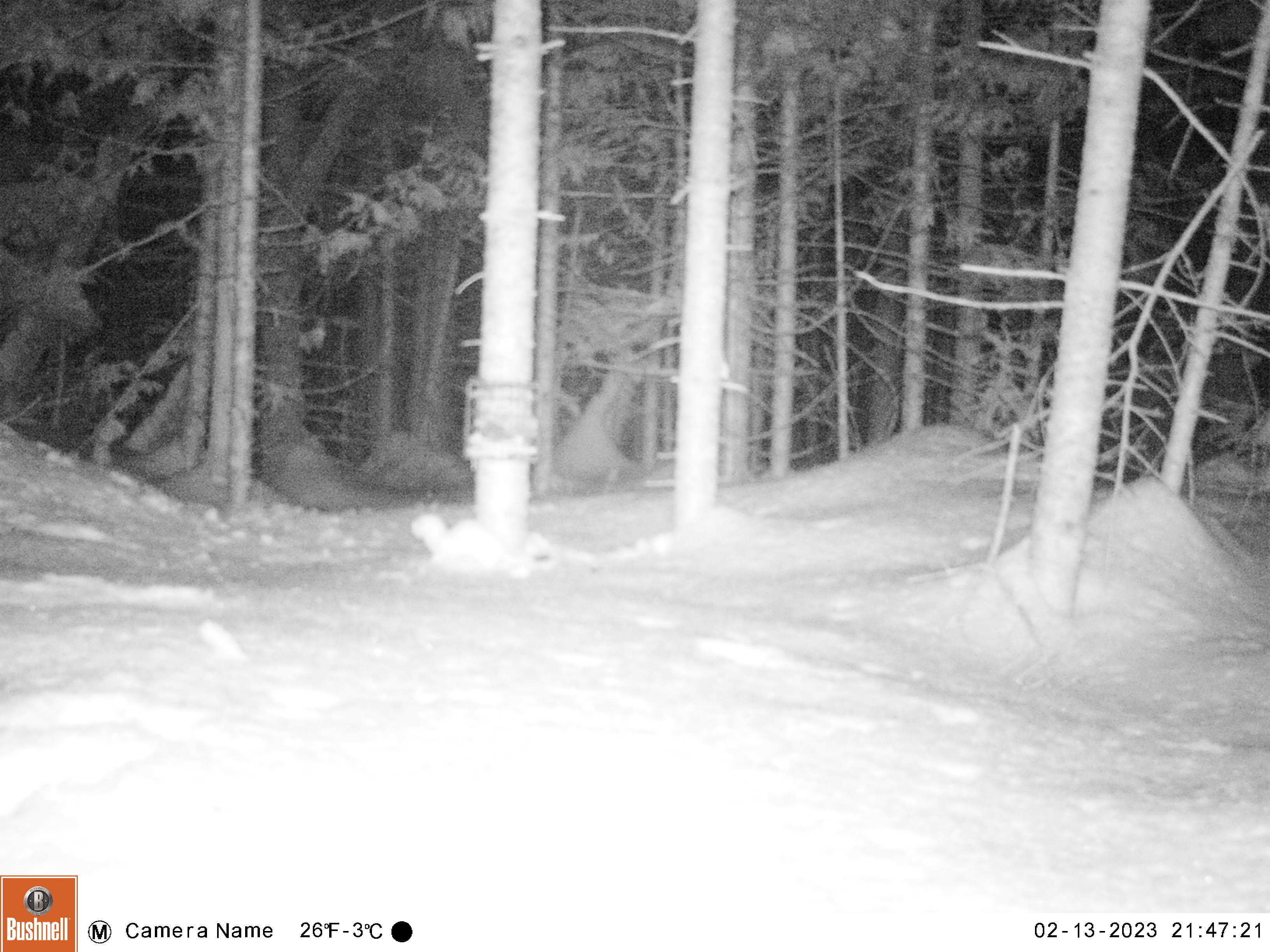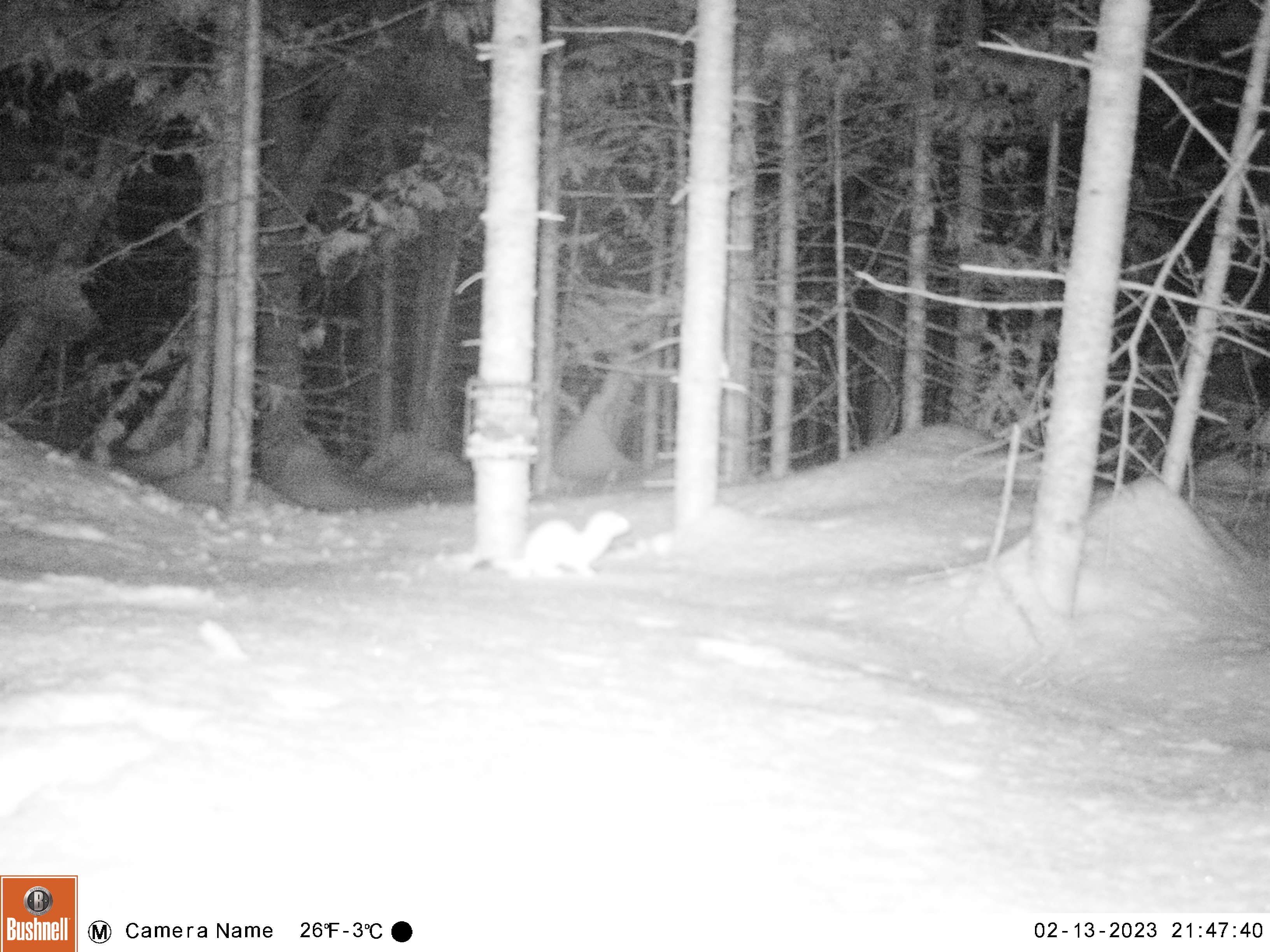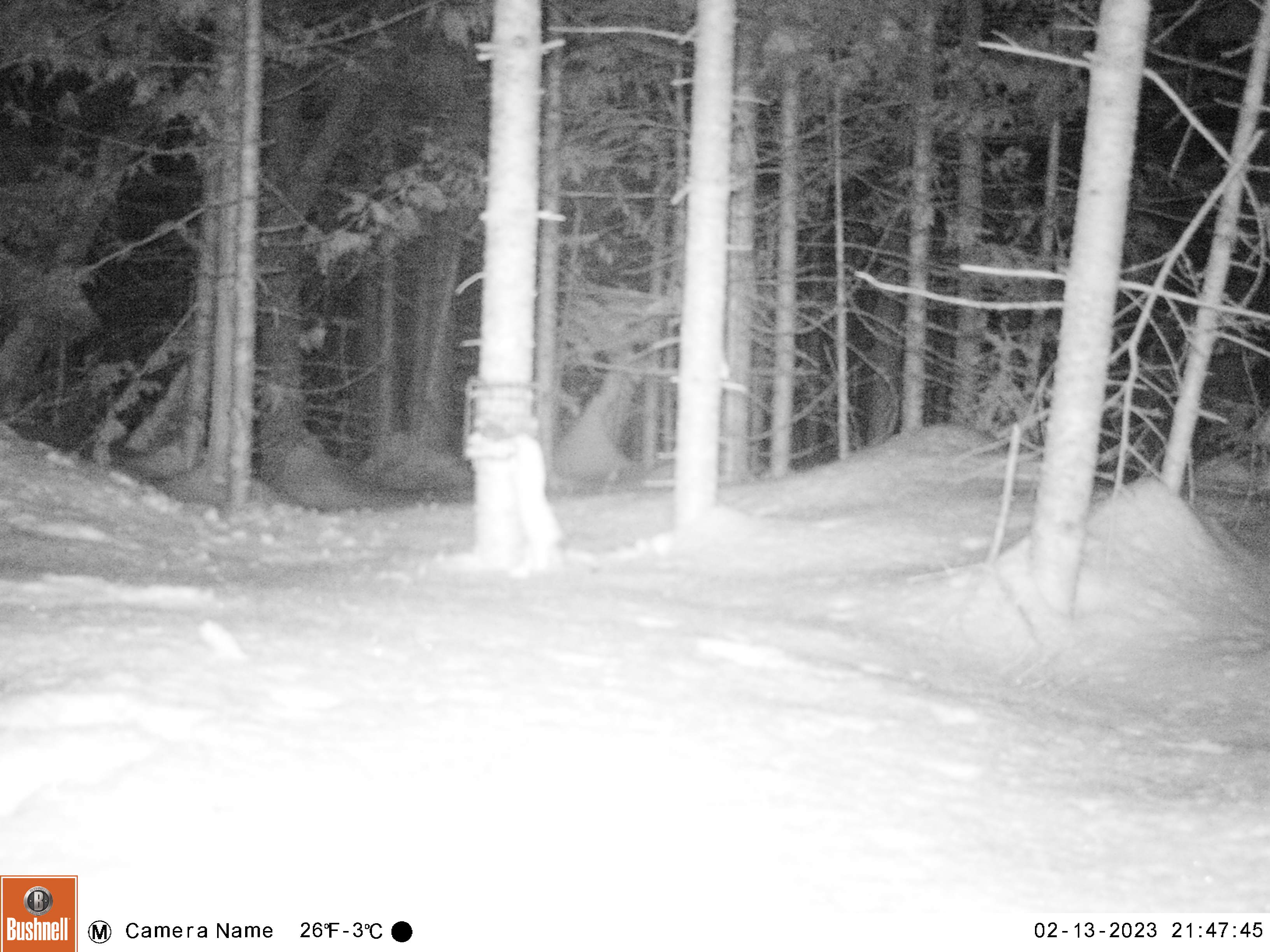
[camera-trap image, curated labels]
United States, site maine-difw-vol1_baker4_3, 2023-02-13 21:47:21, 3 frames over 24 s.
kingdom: Animalia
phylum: Chordata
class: Mammalia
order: Carnivora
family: Mustelidae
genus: Mustela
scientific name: Mustela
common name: weasel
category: weasel sp.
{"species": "weasel sp. (weasel) (Mustela)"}